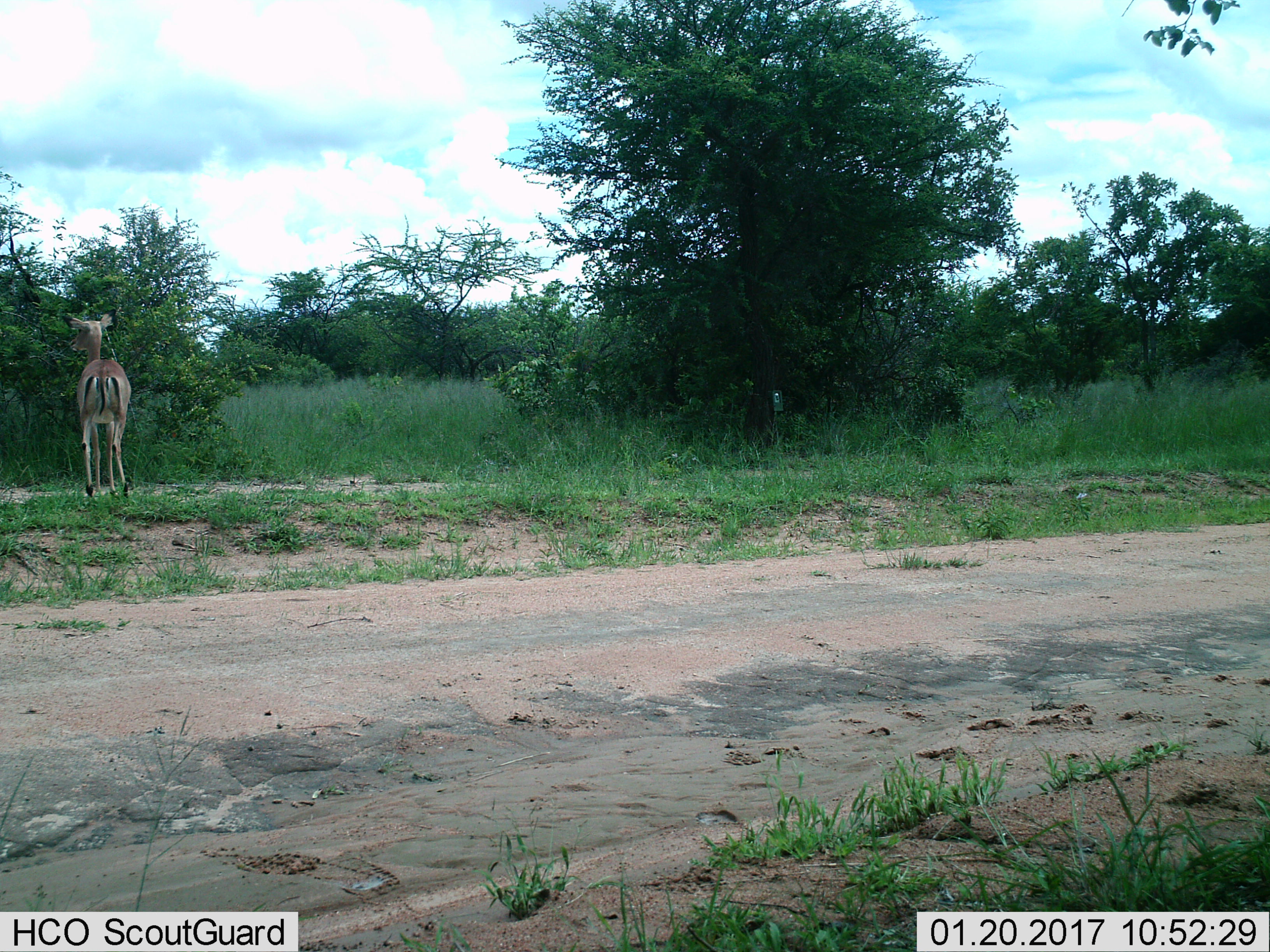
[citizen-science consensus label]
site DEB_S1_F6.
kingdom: Animalia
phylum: Chordata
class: Mammalia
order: Artiodactyla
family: Bovidae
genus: Aepyceros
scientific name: Aepyceros melampus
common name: impala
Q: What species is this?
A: Impala (Aepyceros melampus).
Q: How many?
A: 1.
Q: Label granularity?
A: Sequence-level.